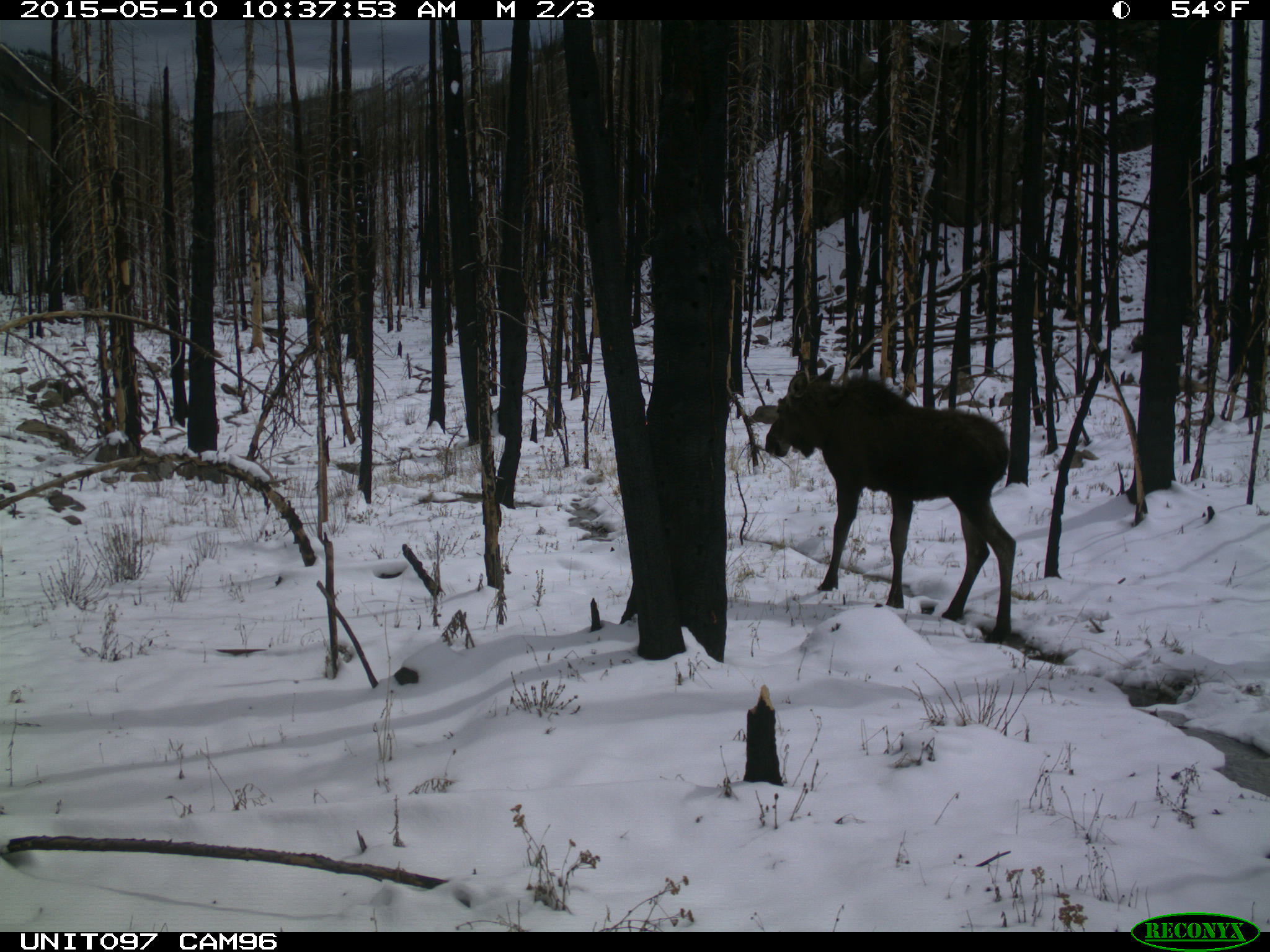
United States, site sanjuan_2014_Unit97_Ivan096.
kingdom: Animalia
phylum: Chordata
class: Mammalia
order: Artiodactyla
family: Cervidae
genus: Alces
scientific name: Alces alces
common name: moose